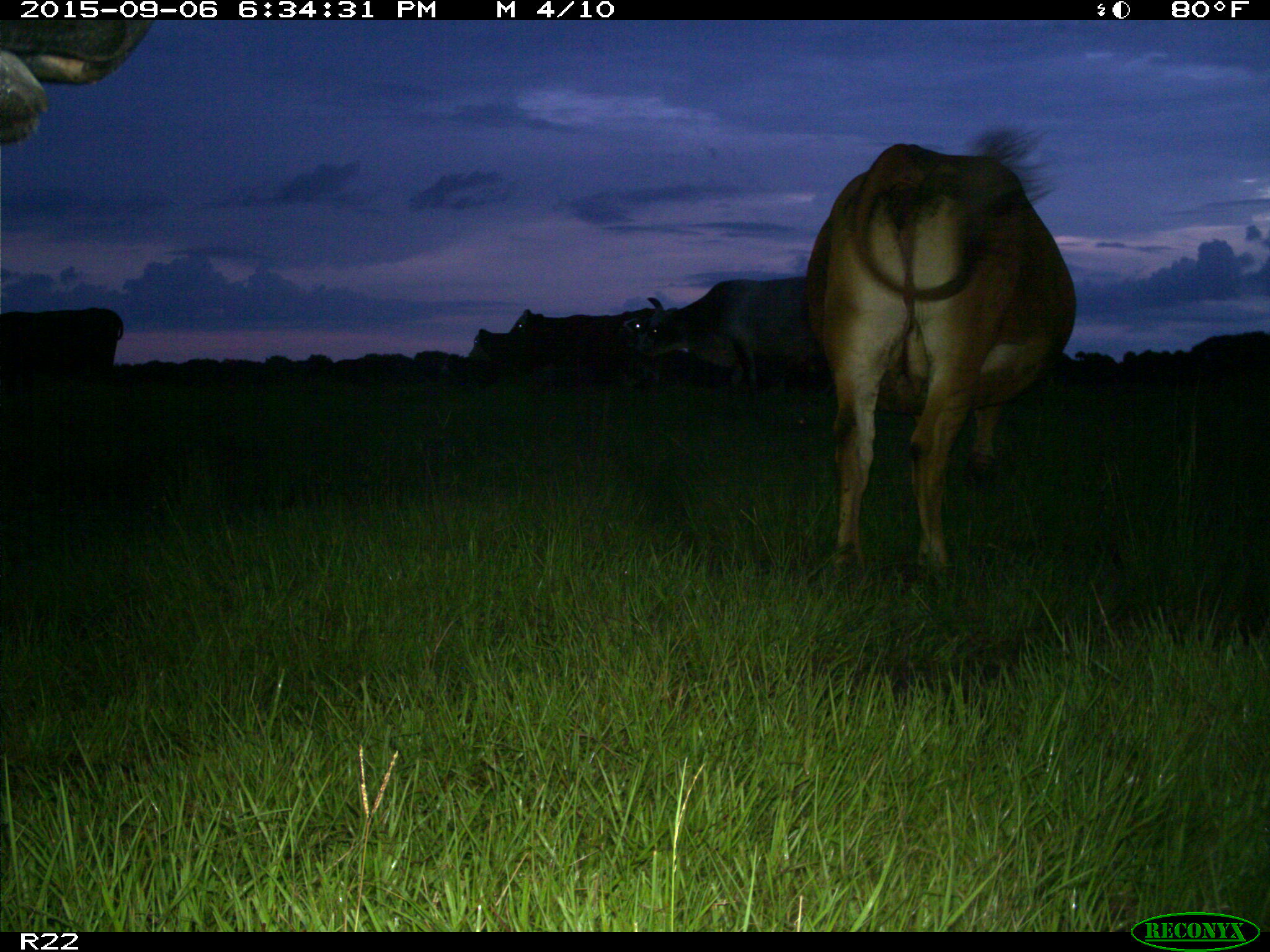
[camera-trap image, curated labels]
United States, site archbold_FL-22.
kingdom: Animalia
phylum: Chordata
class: Mammalia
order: Artiodactyla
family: Bovidae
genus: Bos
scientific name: Bos taurus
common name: domestic cow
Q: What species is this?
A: Bos taurus (domestic cow).